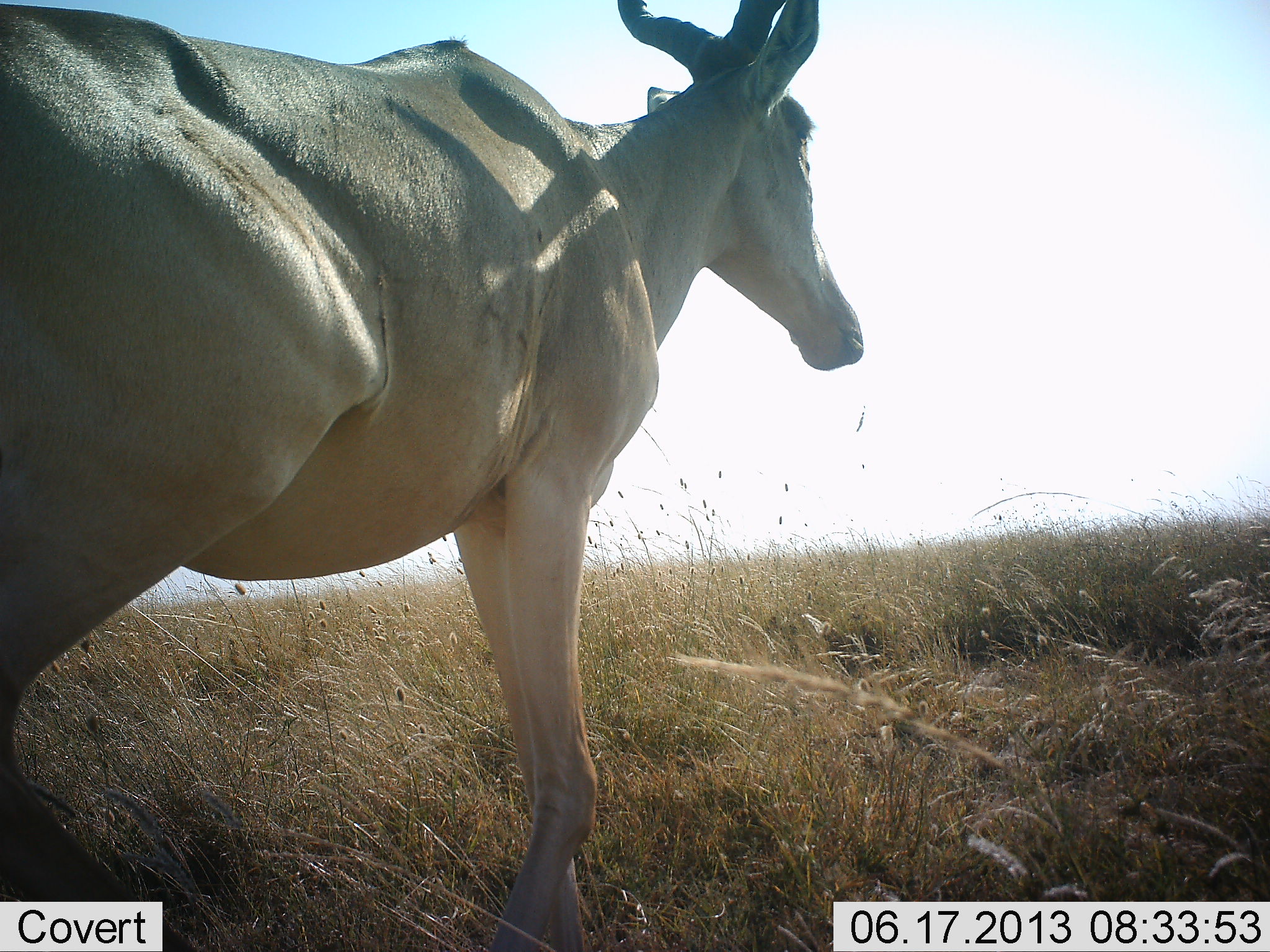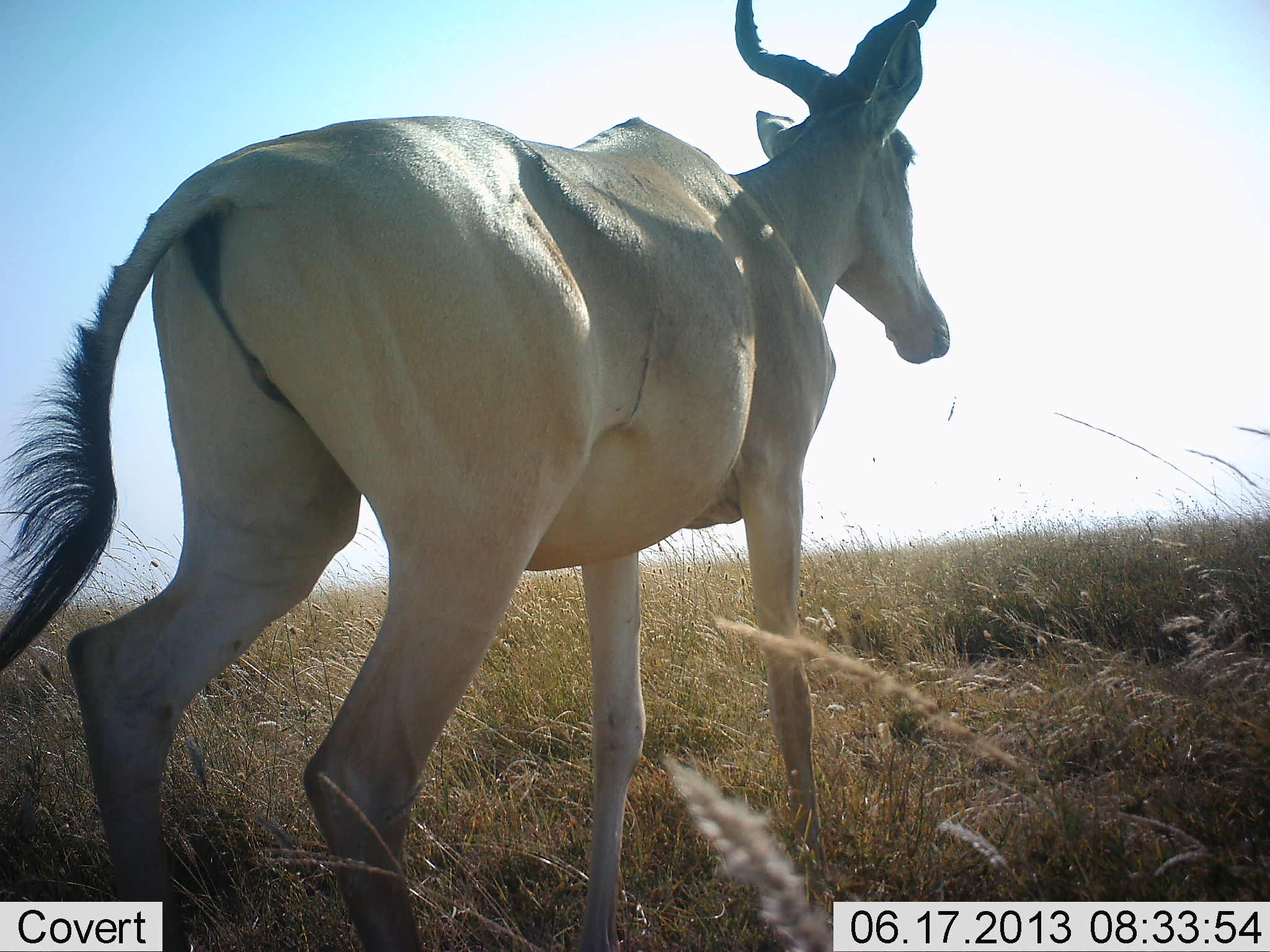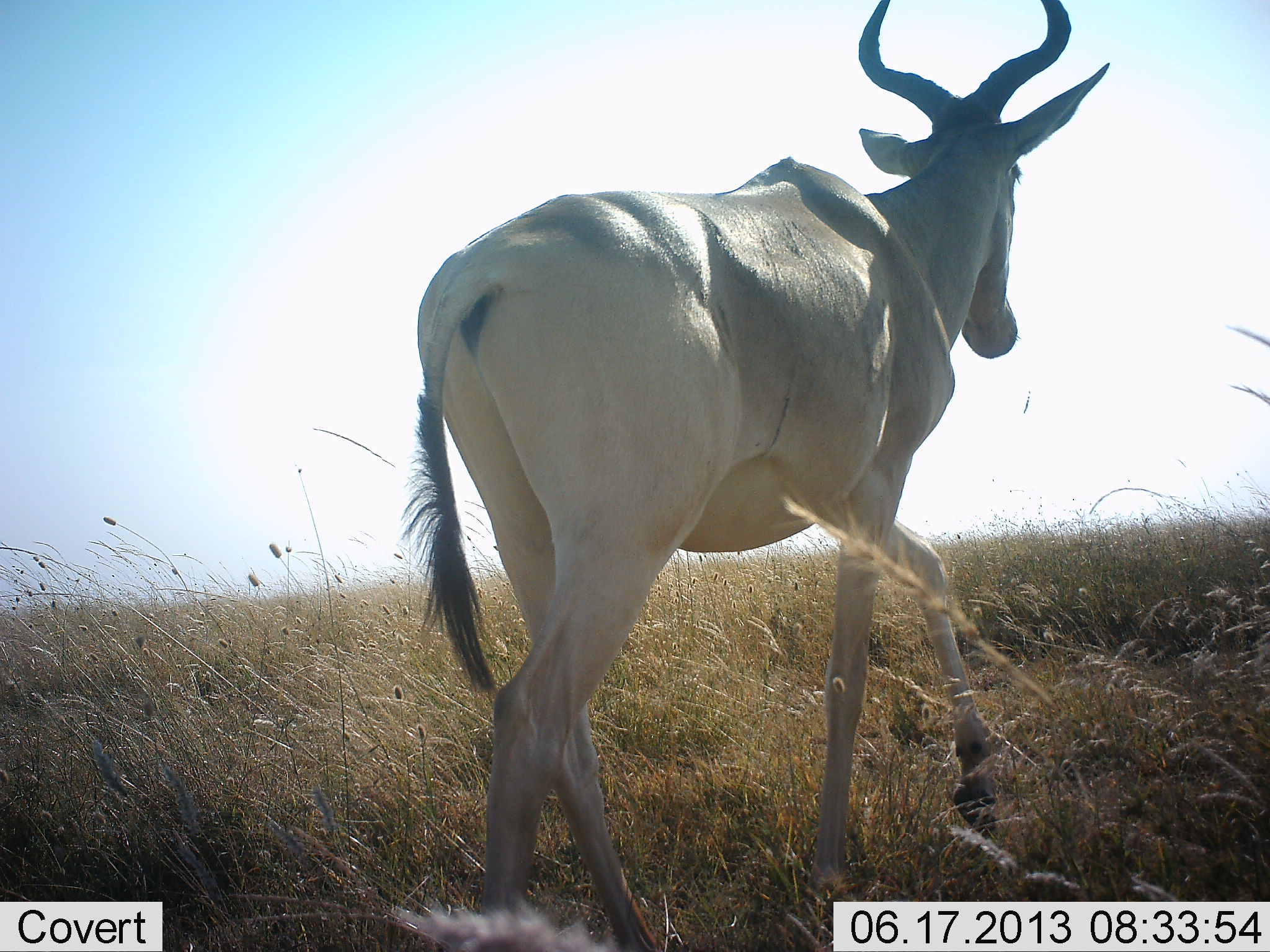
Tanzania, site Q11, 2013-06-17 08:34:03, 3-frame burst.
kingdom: Animalia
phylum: Chordata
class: Mammalia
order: Artiodactyla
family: Bovidae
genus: Alcelaphus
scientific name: Alcelaphus buselaphus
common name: hartebeest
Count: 1.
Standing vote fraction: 15%.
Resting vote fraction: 0%.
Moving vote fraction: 88%.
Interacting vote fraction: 0%.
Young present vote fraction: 0%.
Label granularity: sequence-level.